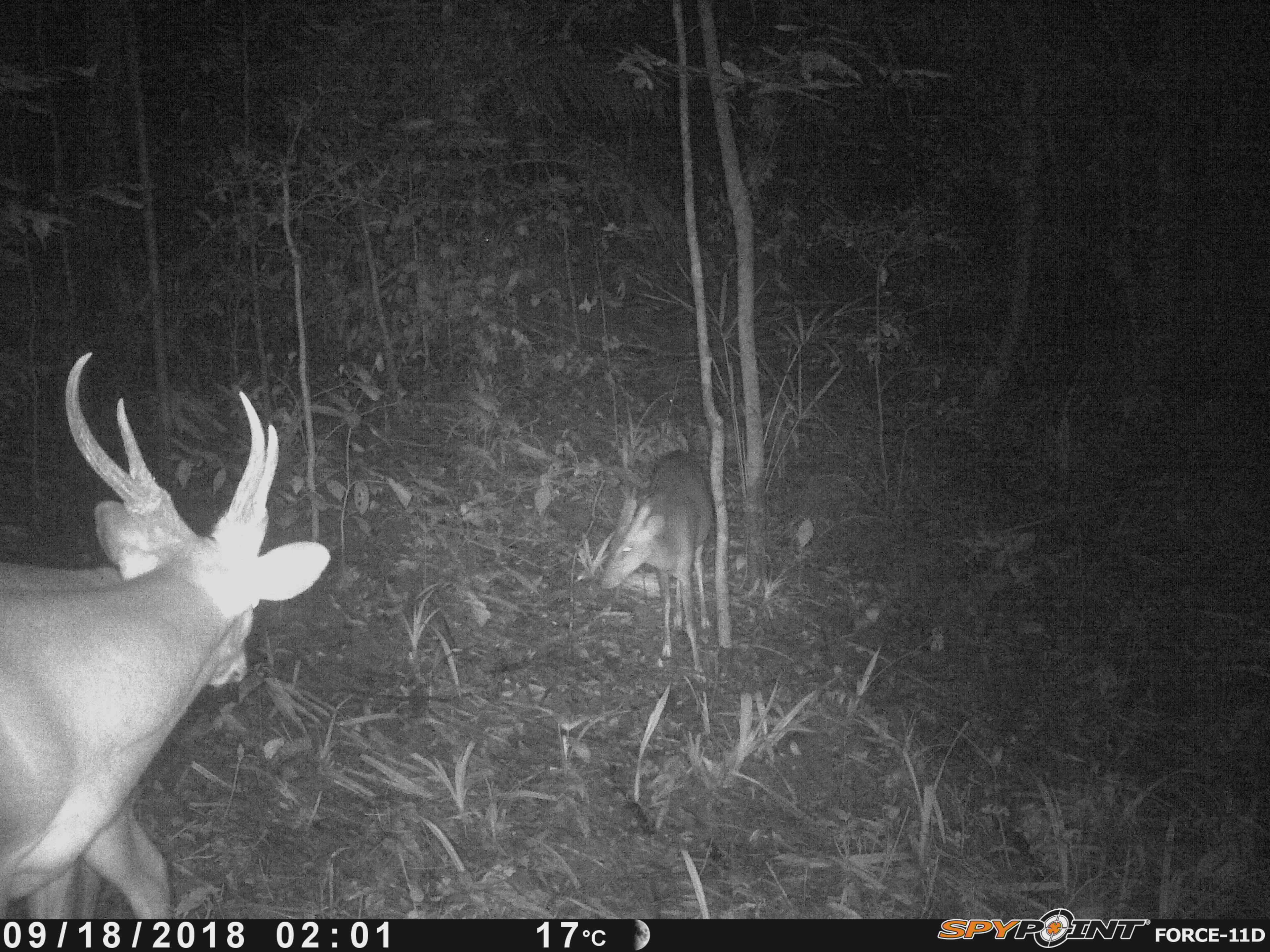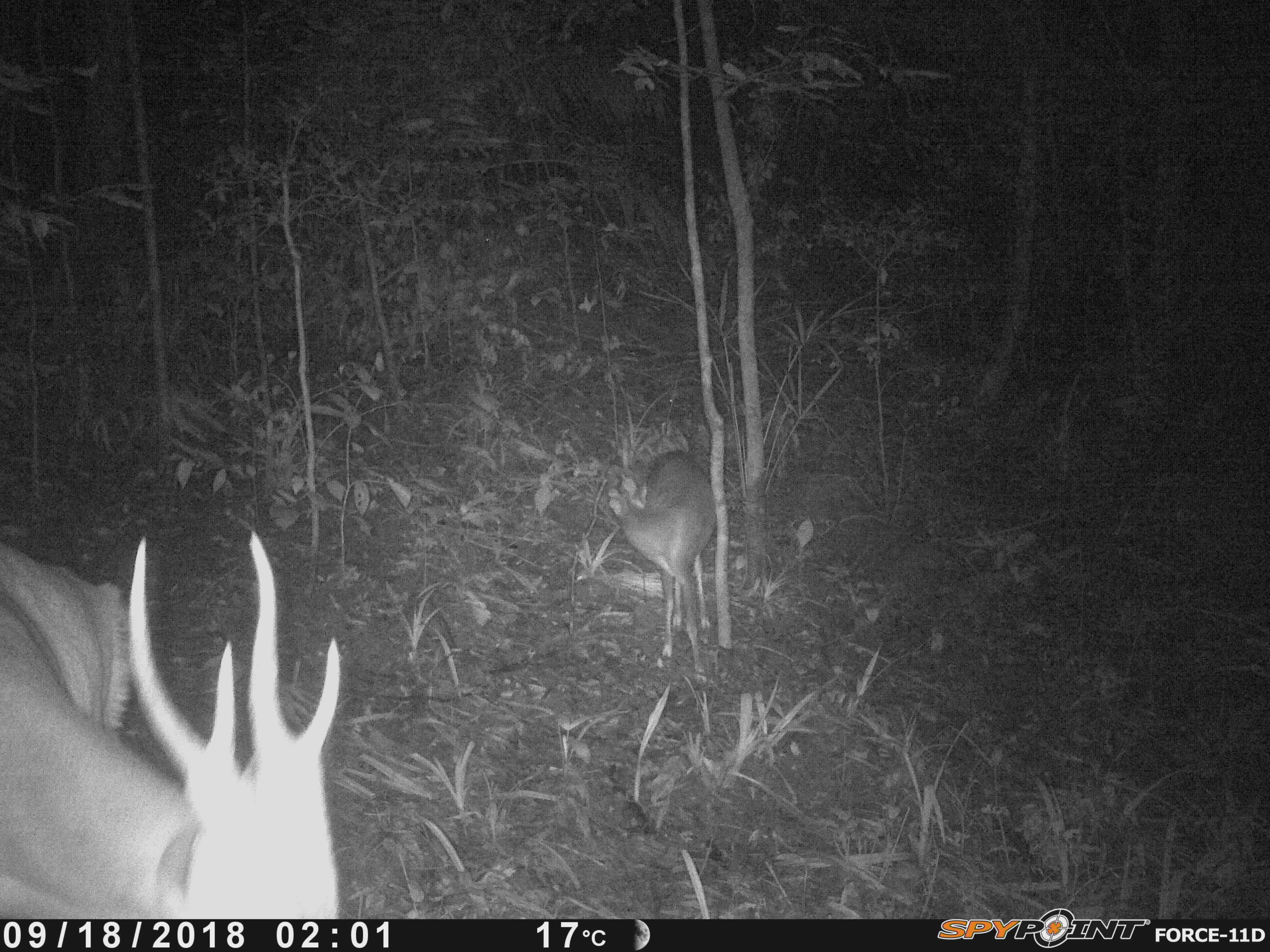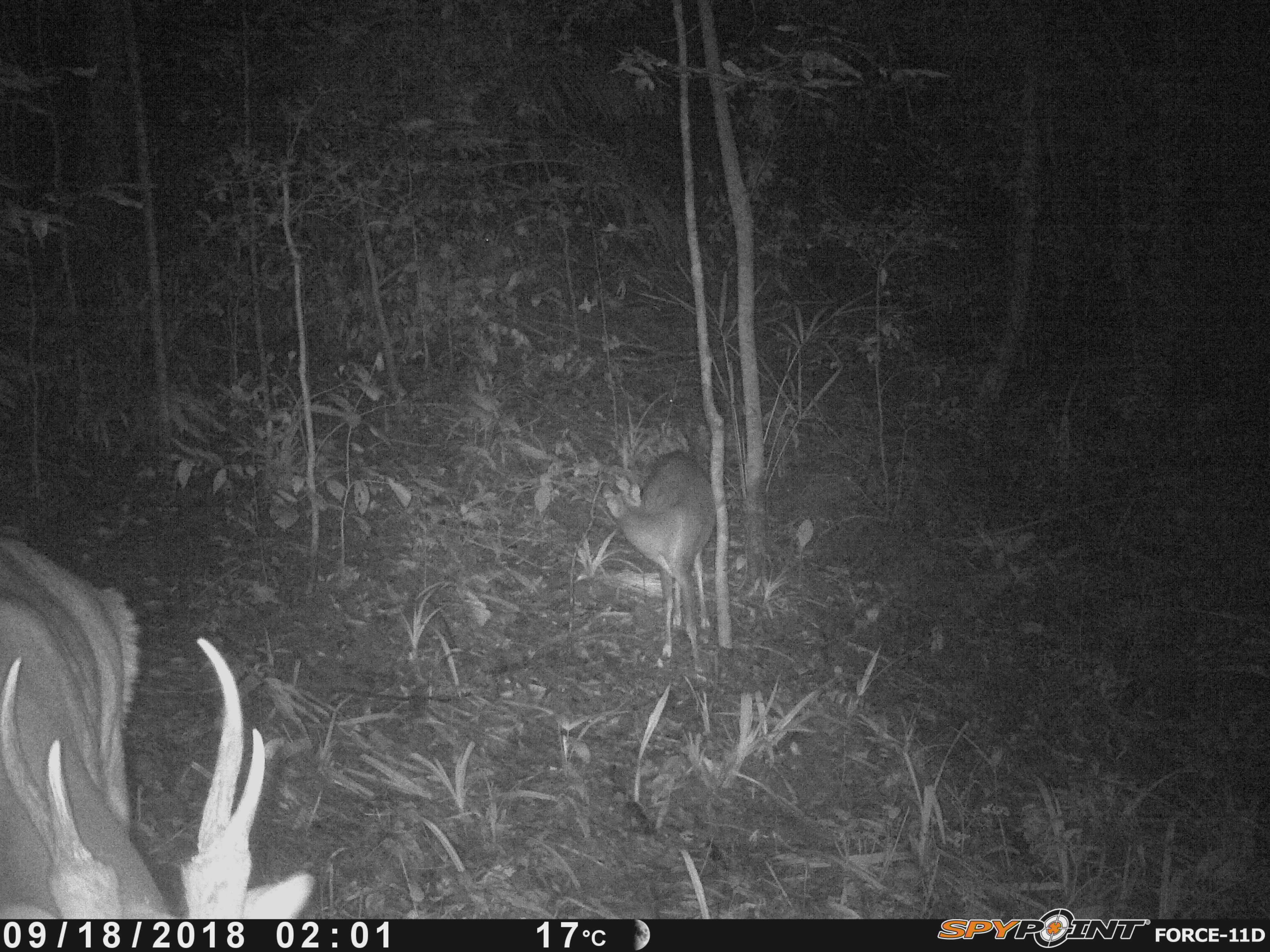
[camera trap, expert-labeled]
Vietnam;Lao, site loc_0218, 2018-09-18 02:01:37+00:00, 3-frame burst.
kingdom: Animalia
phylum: Chordata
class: Mammalia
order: Artiodactyla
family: Cervidae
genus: Muntiacus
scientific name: Muntiacus vuquangensis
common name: large-antlered muntjac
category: large antlered muntjac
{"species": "large antlered muntjac (large-antlered muntjac) (Muntiacus vuquangensis)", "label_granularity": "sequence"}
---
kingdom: Animalia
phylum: Arthropoda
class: Insecta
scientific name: Insecta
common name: insect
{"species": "insect (Insecta)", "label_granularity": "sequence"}